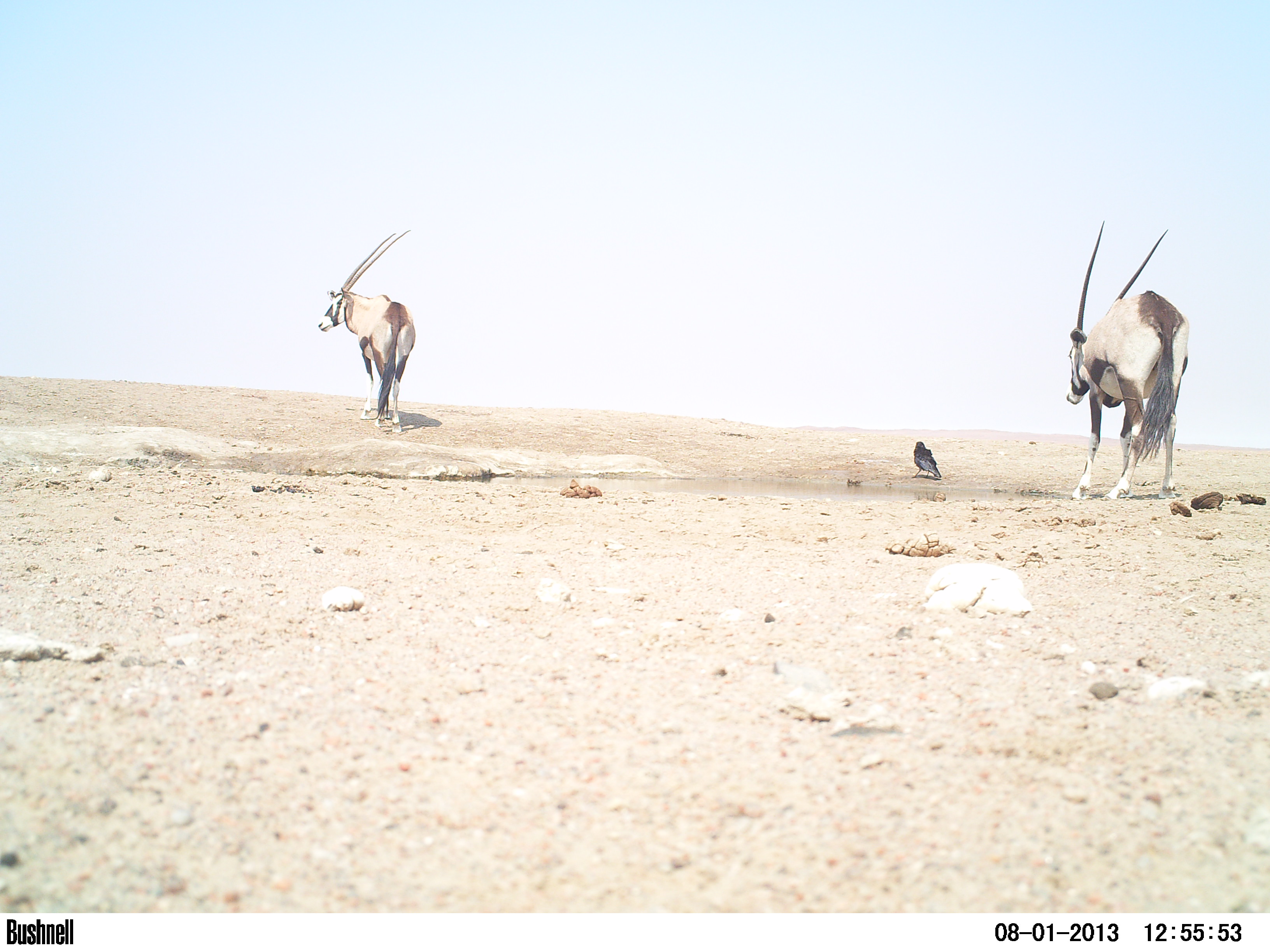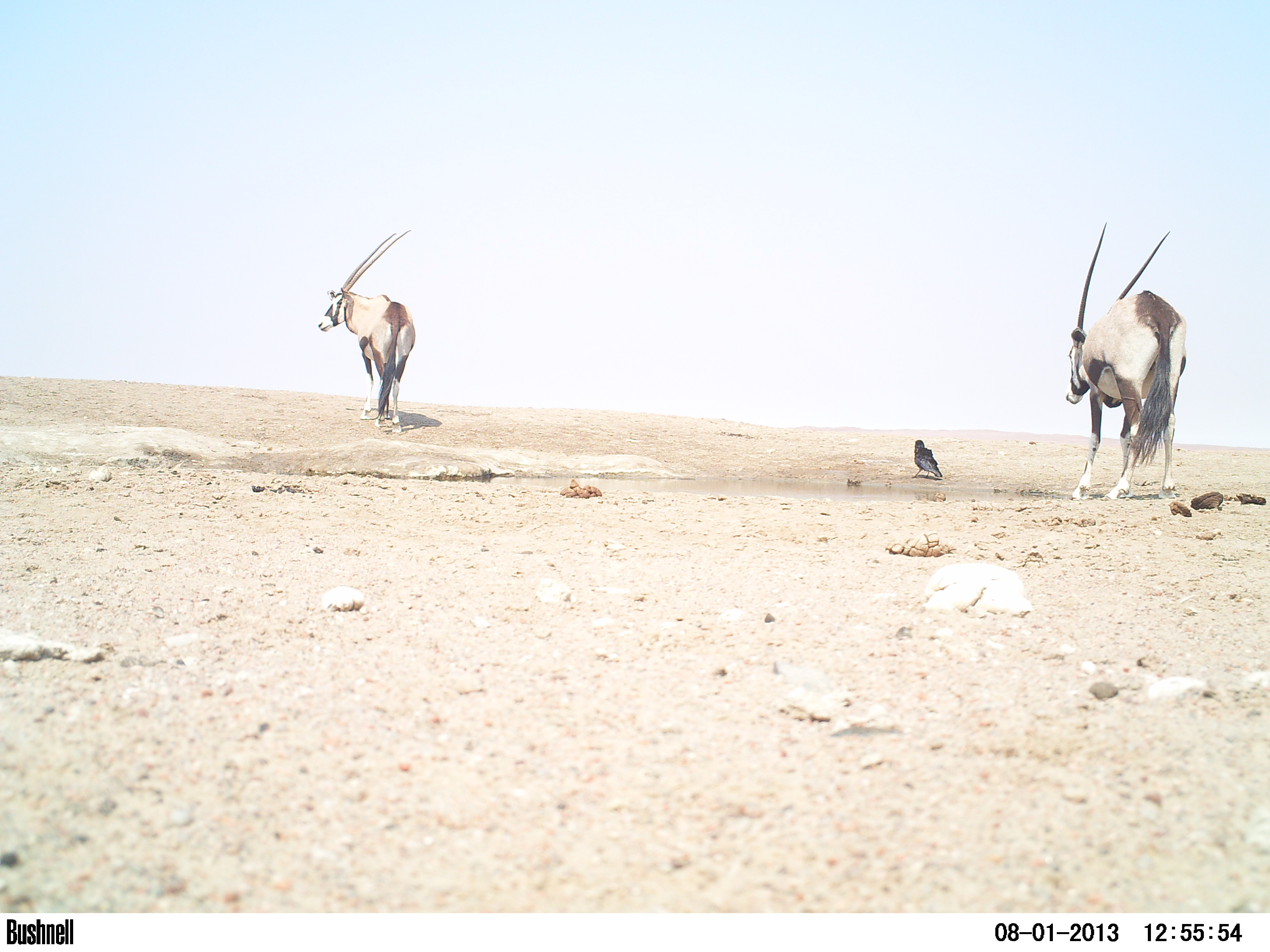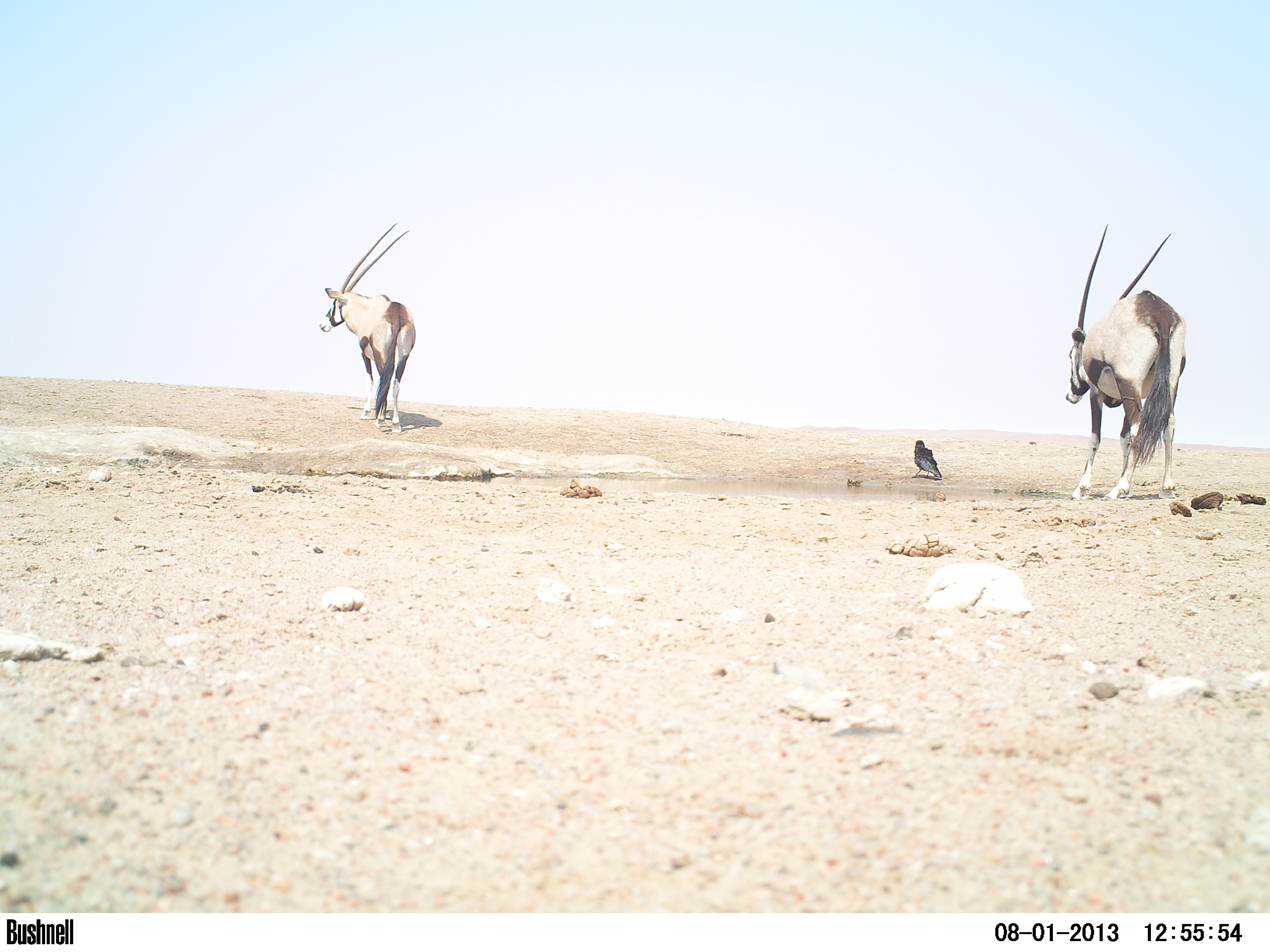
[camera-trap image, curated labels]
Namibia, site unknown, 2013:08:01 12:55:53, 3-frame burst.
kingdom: Animalia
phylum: Chordata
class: Mammalia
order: Artiodactyla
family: Bovidae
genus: Oryx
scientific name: Oryx gazella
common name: gemsbok